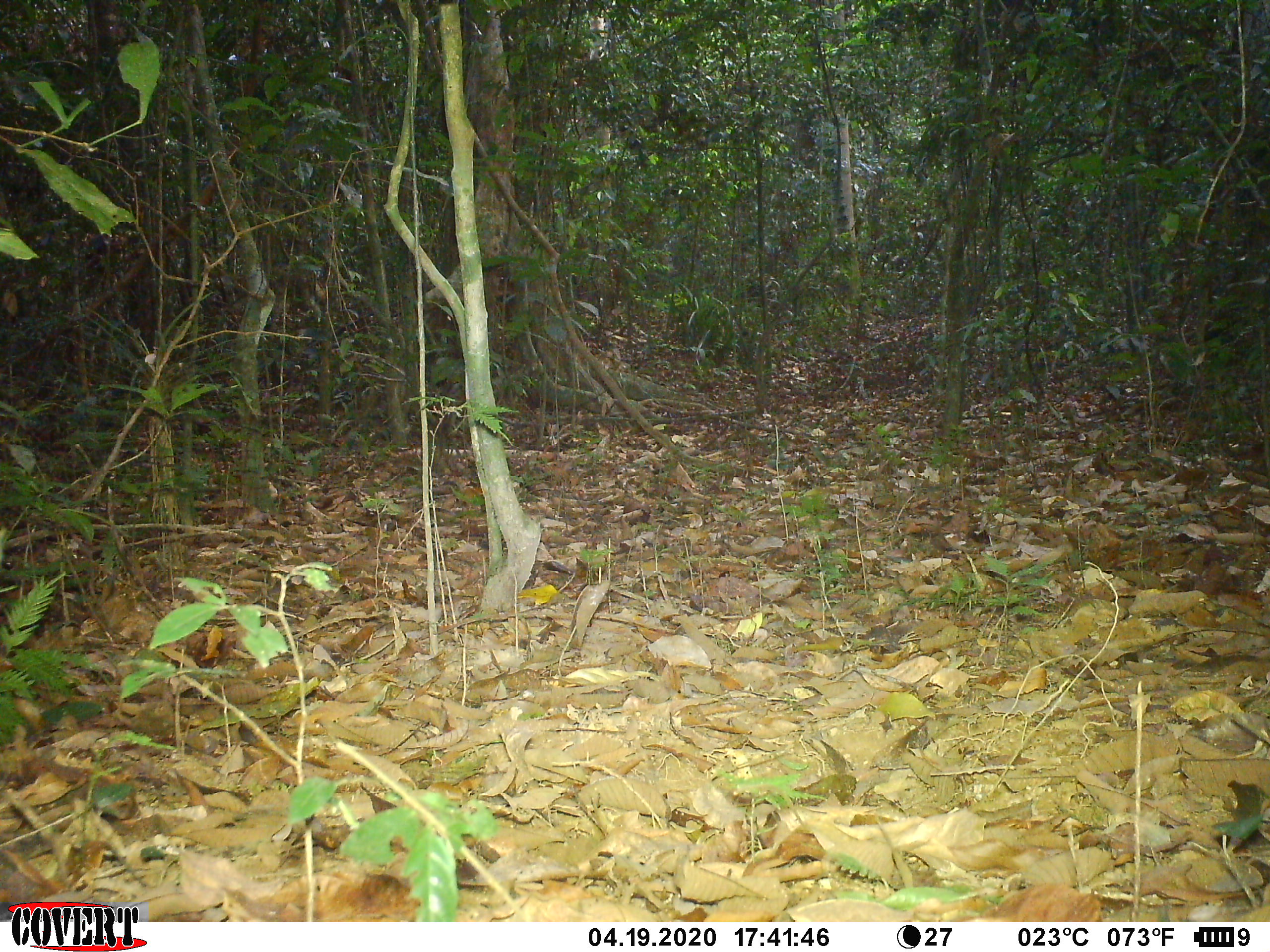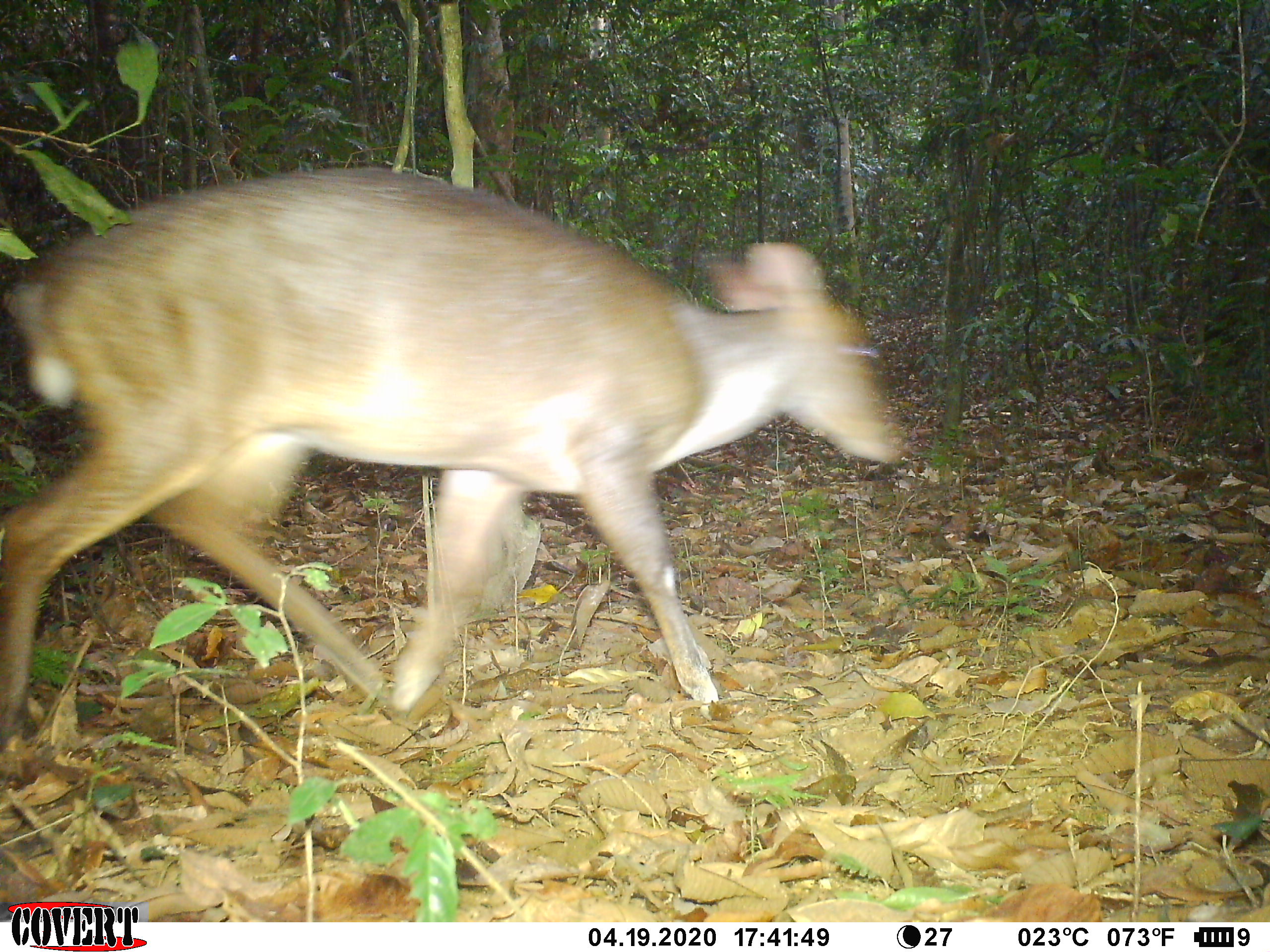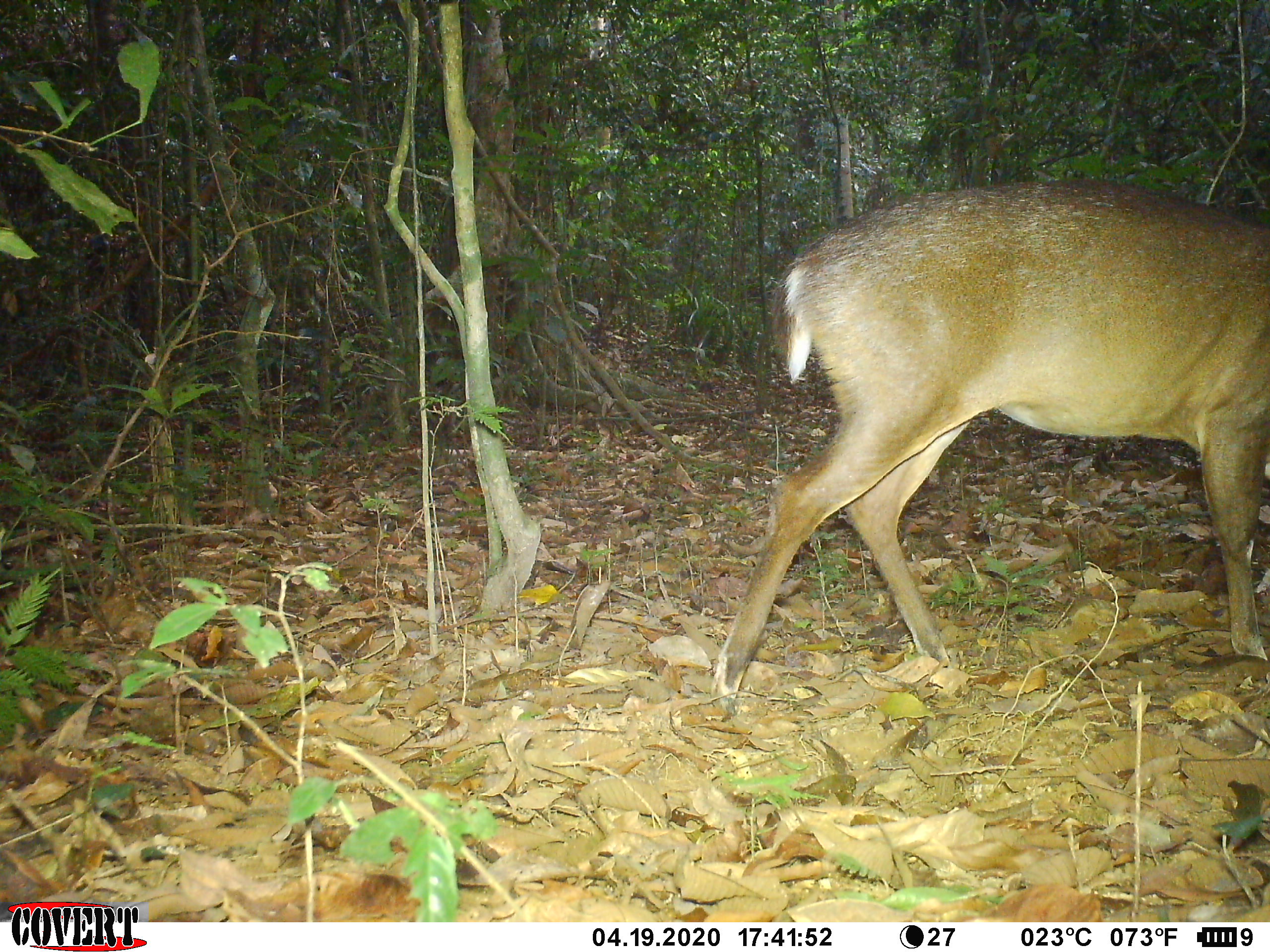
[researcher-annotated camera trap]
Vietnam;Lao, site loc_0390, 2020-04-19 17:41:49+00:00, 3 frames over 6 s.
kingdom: Animalia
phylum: Chordata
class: Mammalia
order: Artiodactyla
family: Cervidae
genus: Muntiacus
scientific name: Muntiacus vuquangensis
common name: large-antlered muntjac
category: large antlered muntjac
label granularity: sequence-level